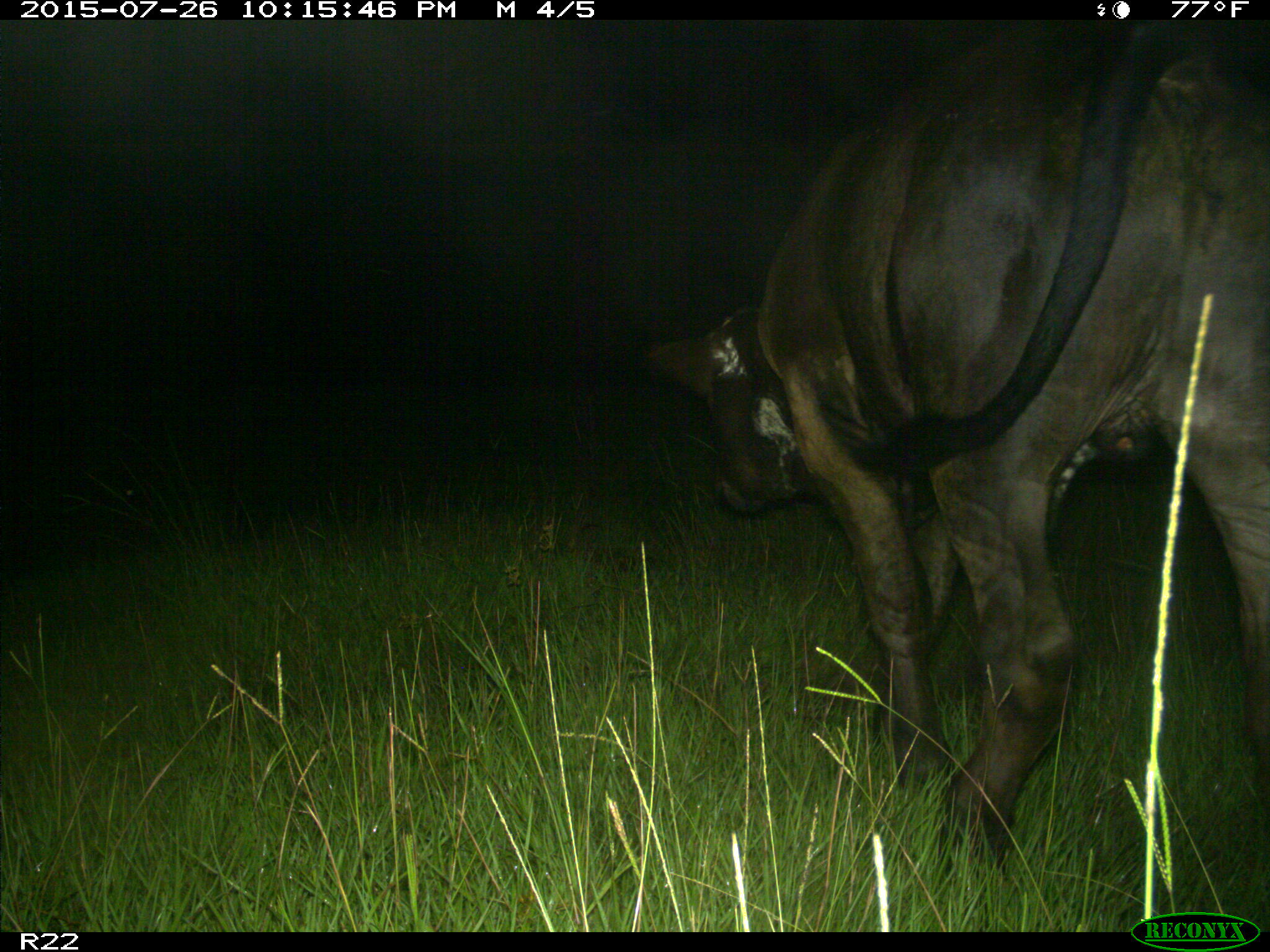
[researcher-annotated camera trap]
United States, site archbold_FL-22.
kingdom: Animalia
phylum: Chordata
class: Mammalia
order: Artiodactyla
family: Bovidae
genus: Bos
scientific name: Bos taurus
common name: domestic cow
Bos taurus (domestic cow).